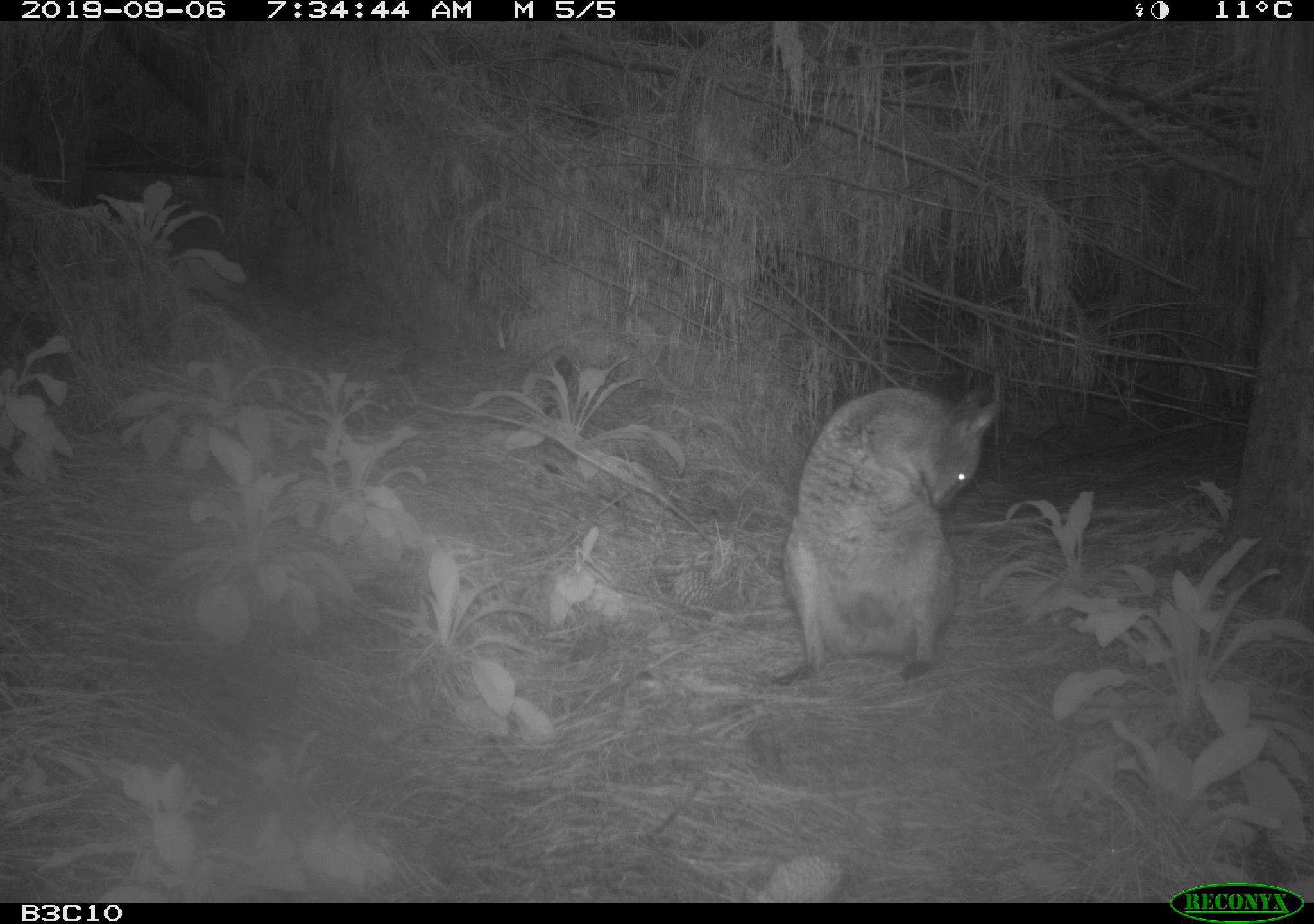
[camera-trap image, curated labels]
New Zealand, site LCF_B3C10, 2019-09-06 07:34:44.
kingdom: Animalia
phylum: Chordata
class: Mammalia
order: Diprotodontia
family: Macropodidae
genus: Notamacropus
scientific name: Notamacropus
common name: wallaby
Wallaby (Notamacropus).